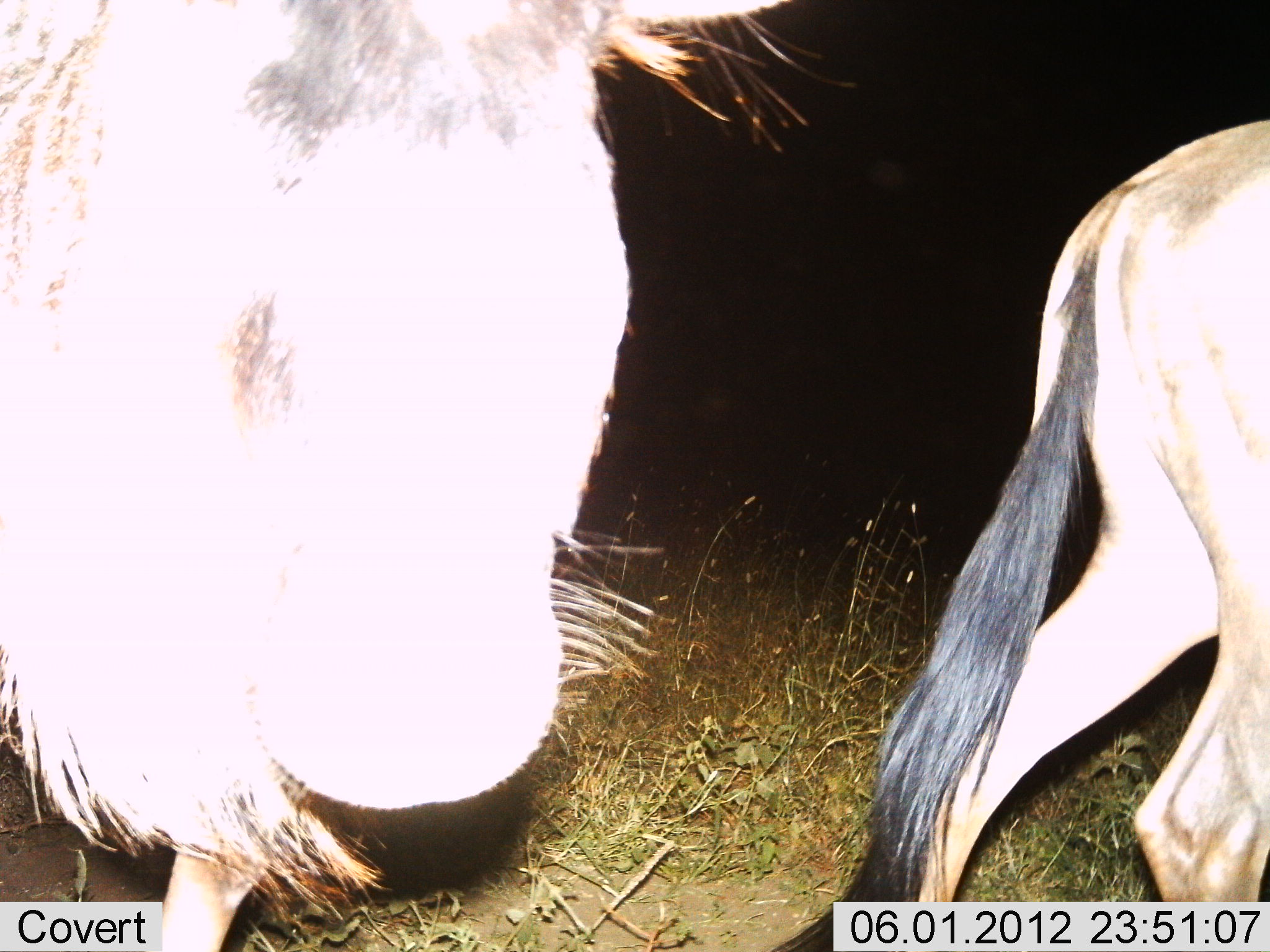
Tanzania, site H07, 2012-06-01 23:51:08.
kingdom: Animalia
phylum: Chordata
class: Mammalia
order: Artiodactyla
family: Bovidae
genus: Connochaetes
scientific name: Connochaetes taurinus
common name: blue wildebeest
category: wildebeest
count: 2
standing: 30%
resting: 0%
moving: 70%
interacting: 0%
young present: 0%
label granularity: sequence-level